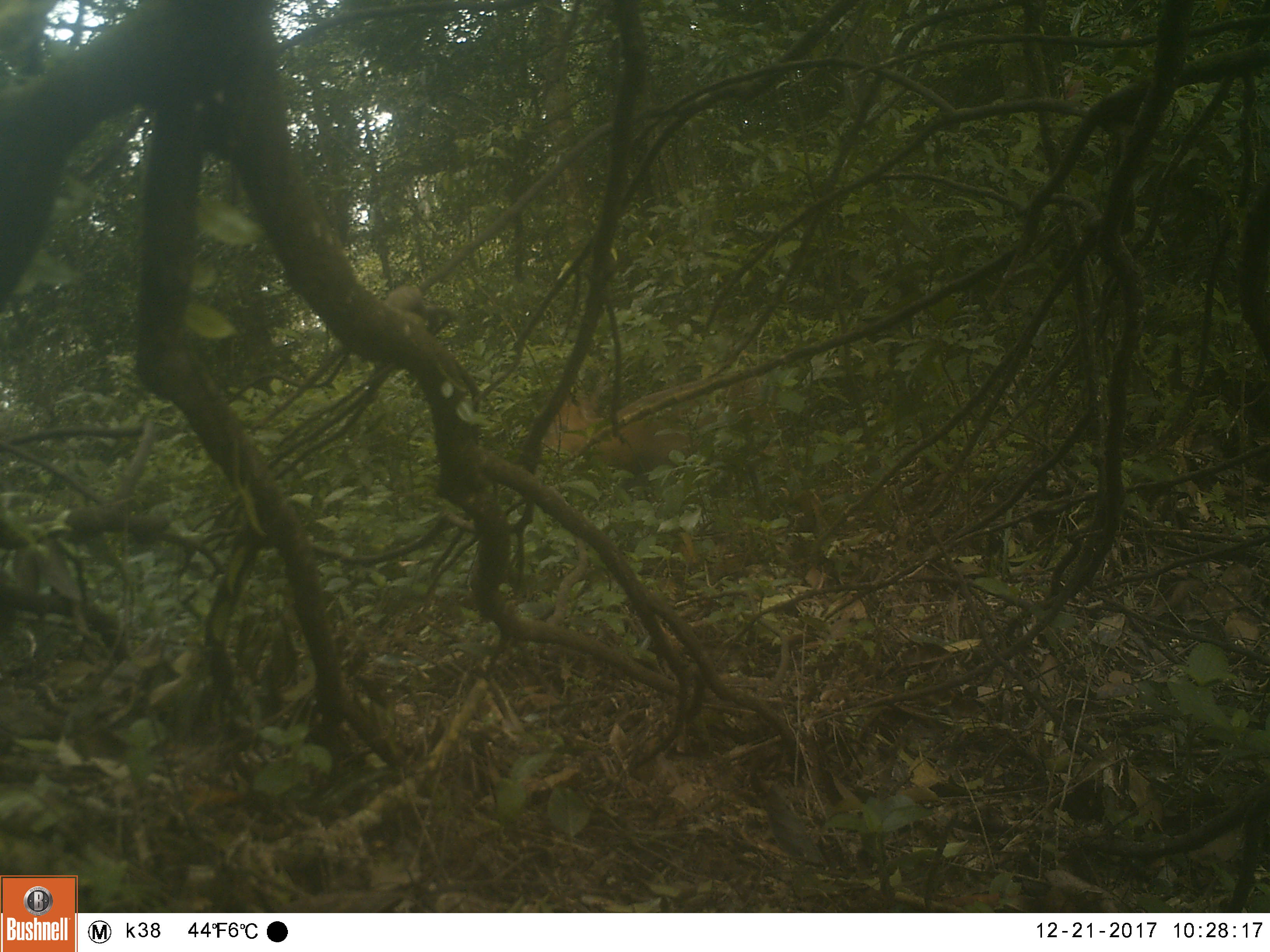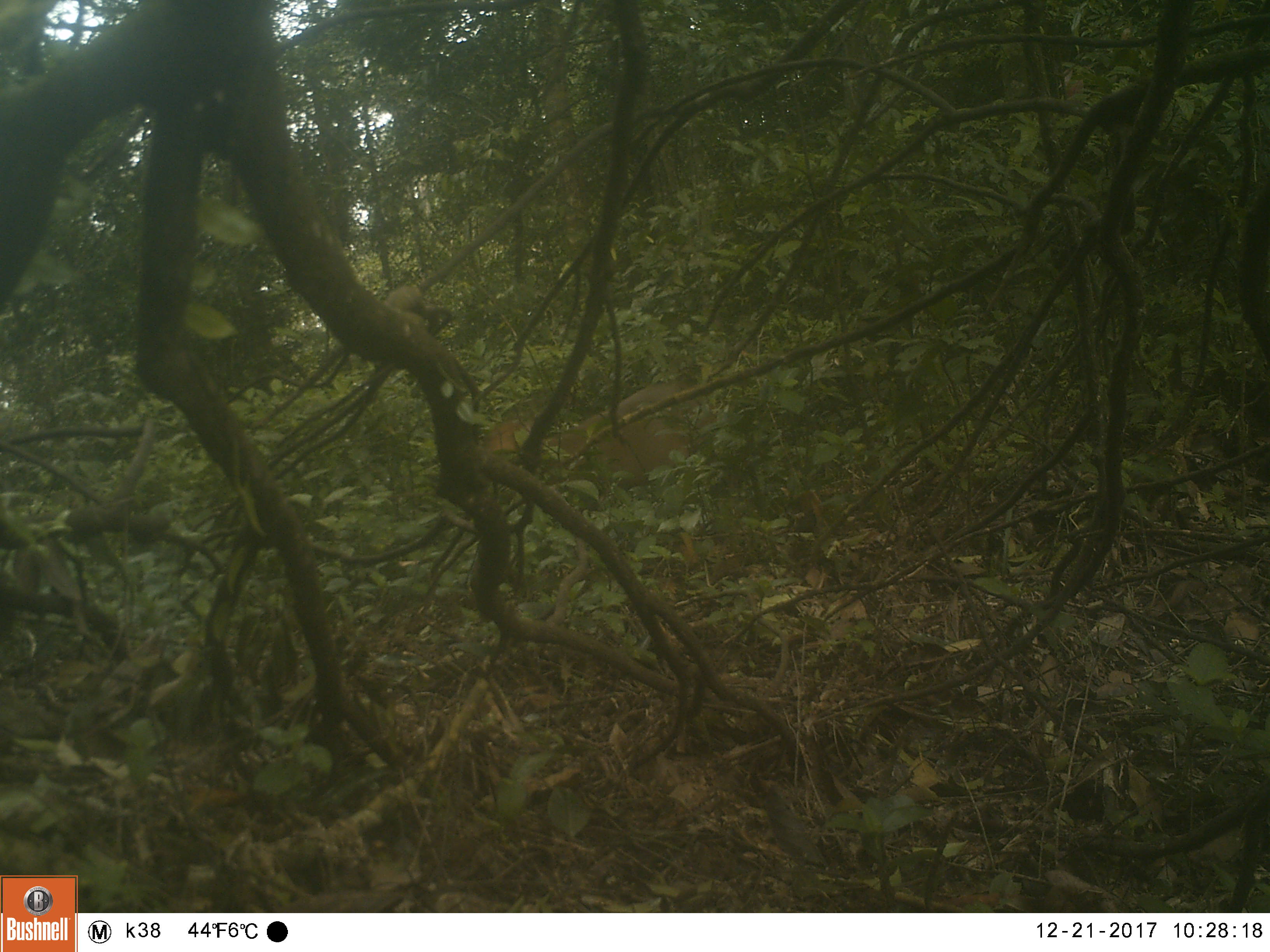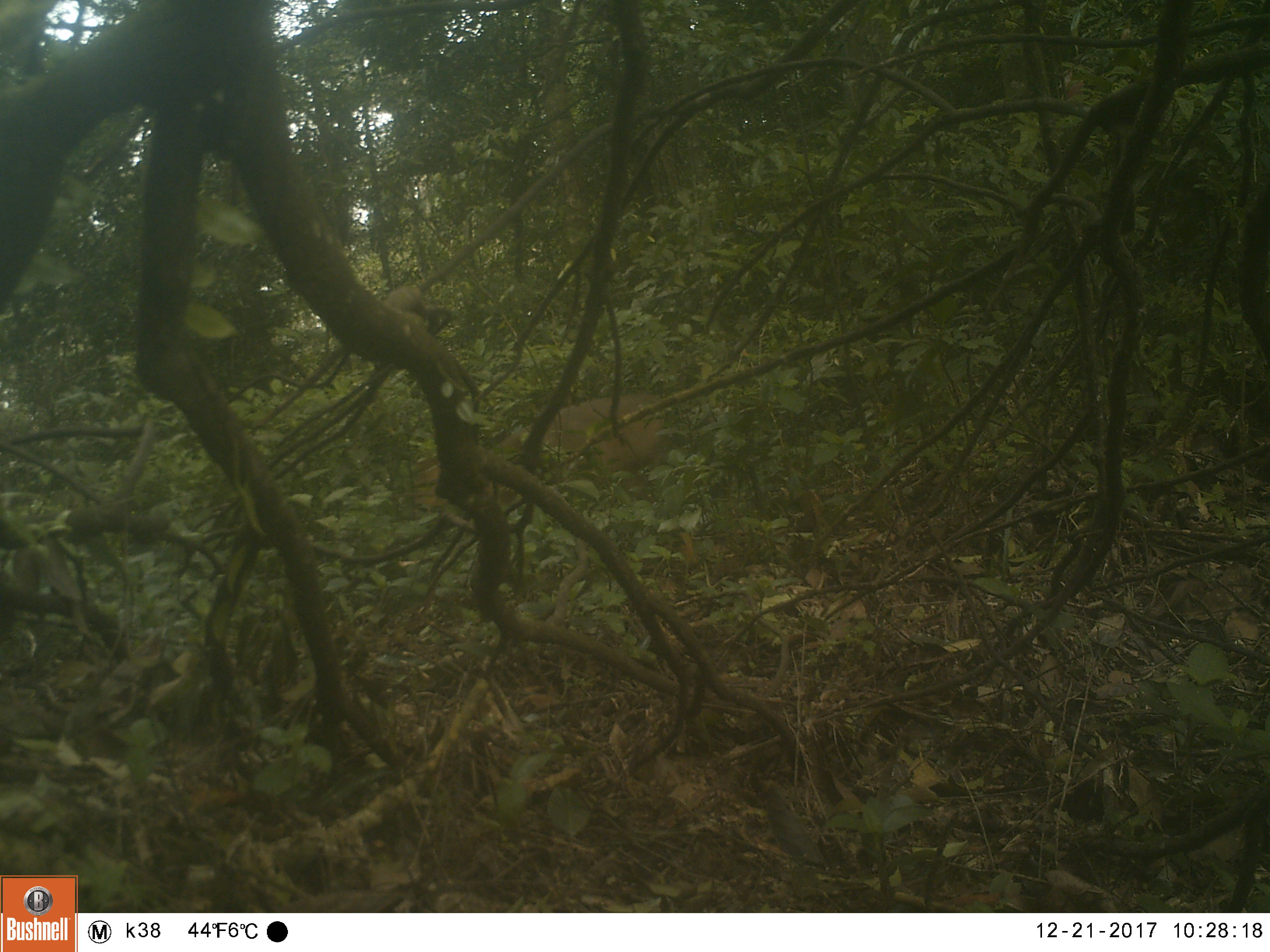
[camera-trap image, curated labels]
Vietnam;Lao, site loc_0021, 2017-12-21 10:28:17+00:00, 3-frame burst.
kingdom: Animalia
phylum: Chordata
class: Mammalia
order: Artiodactyla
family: Cervidae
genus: Muntiacus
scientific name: Muntiacus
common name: muntjacs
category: unidentified muntjac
Unidentified muntjac (muntjacs) (Muntiacus). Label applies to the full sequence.